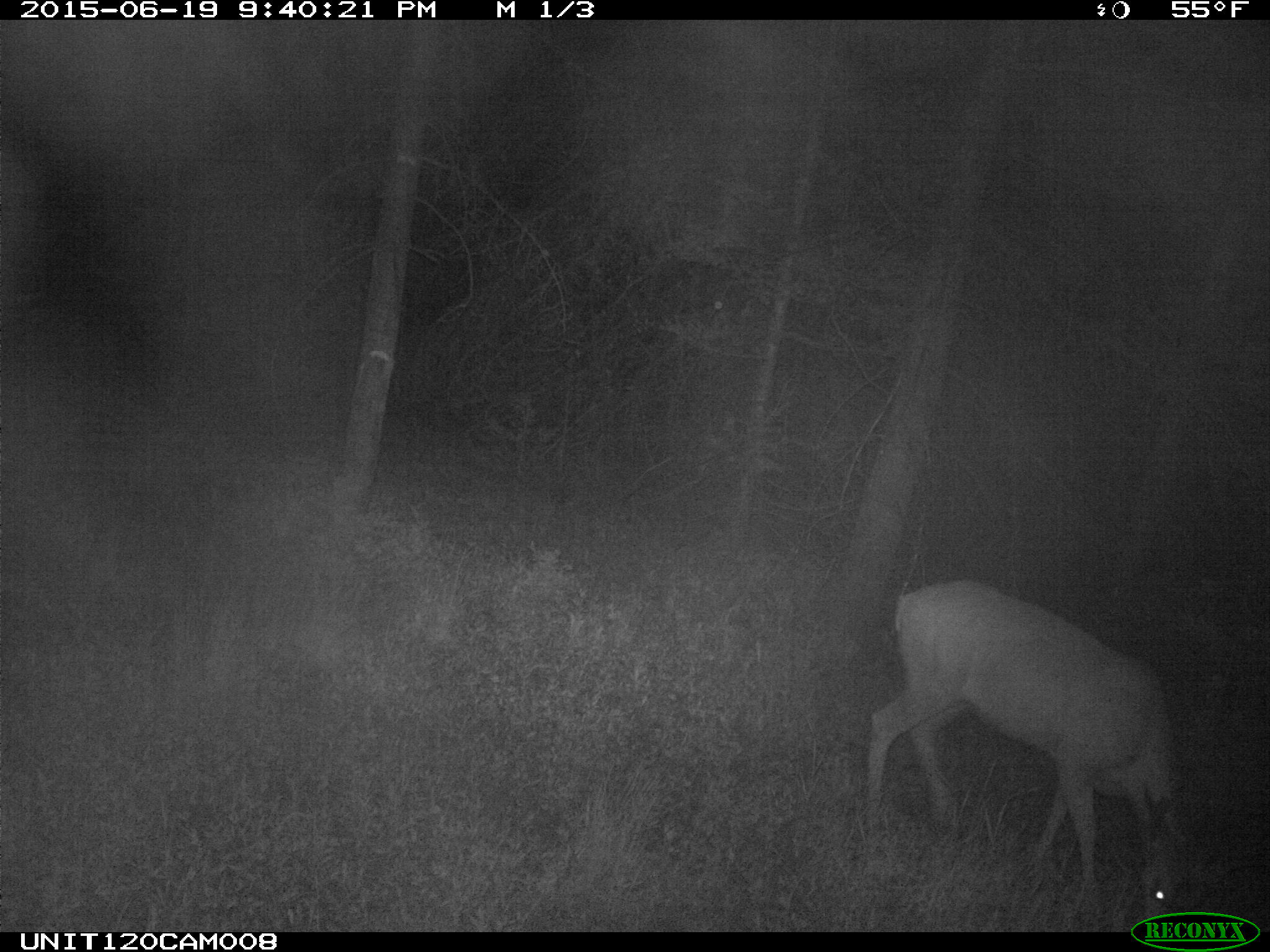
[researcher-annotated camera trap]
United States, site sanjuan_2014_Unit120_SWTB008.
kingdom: Animalia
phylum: Chordata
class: Mammalia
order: Artiodactyla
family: Cervidae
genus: Odocoileus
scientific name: Odocoileus hemionus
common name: mule deer